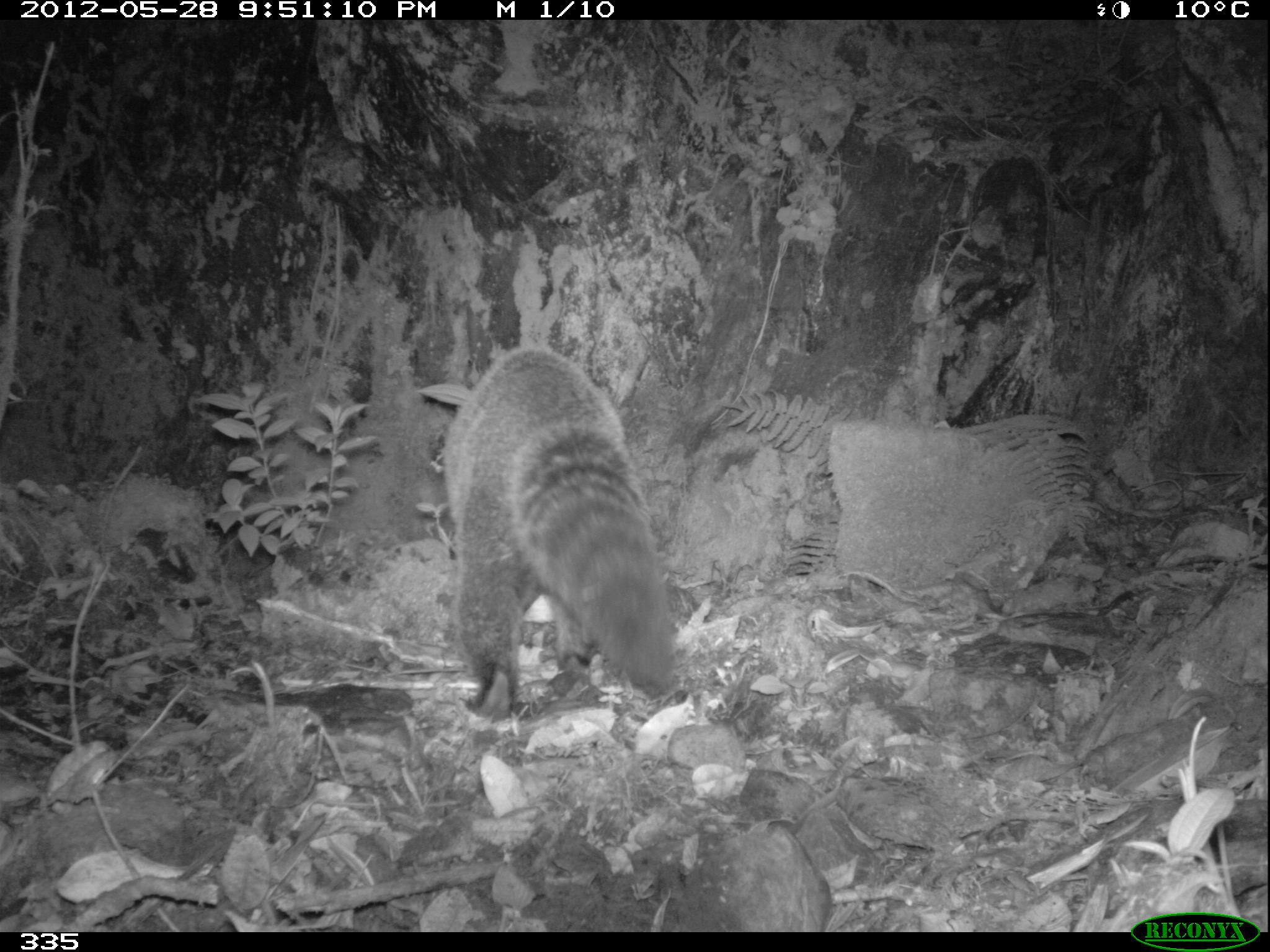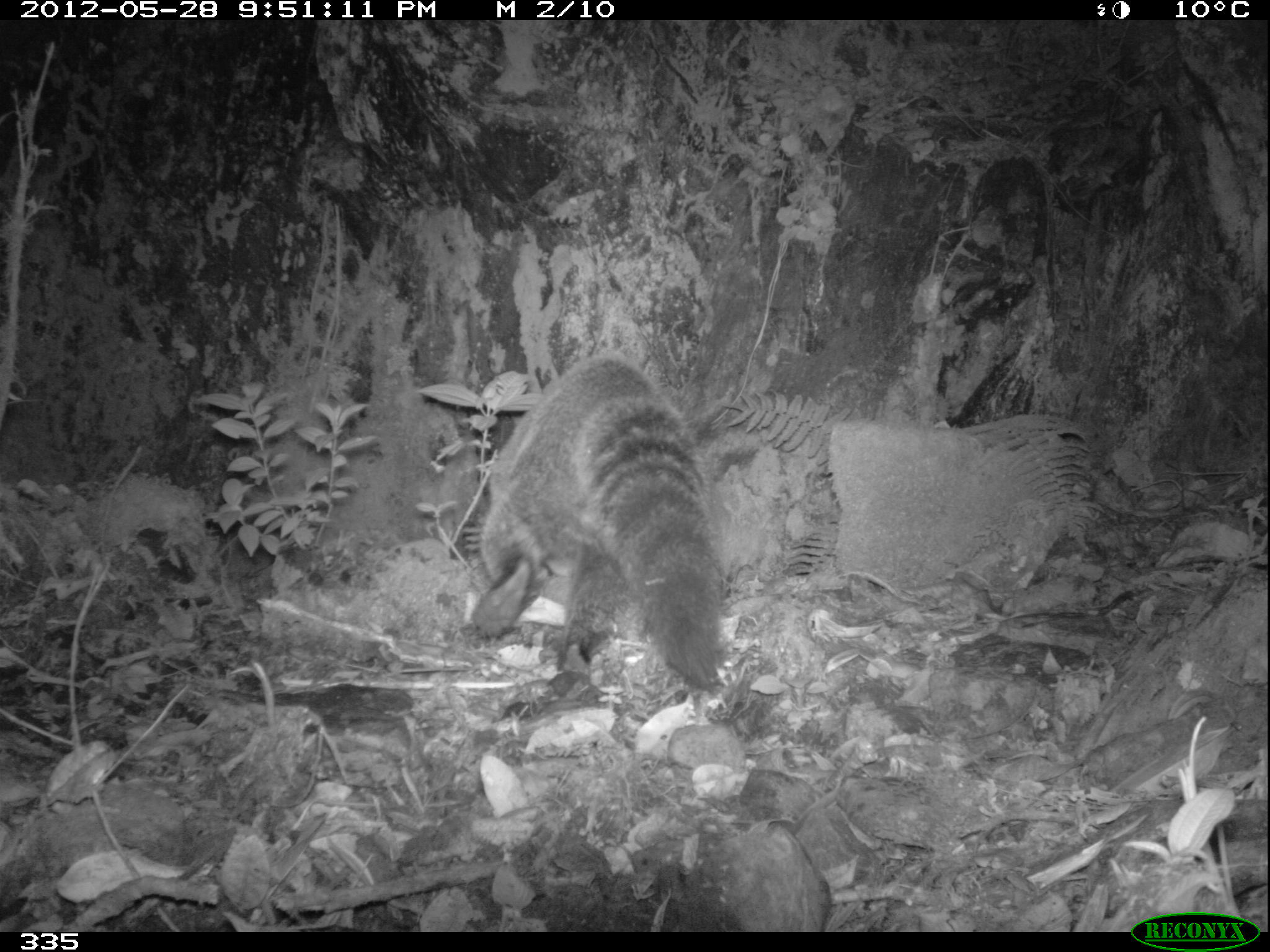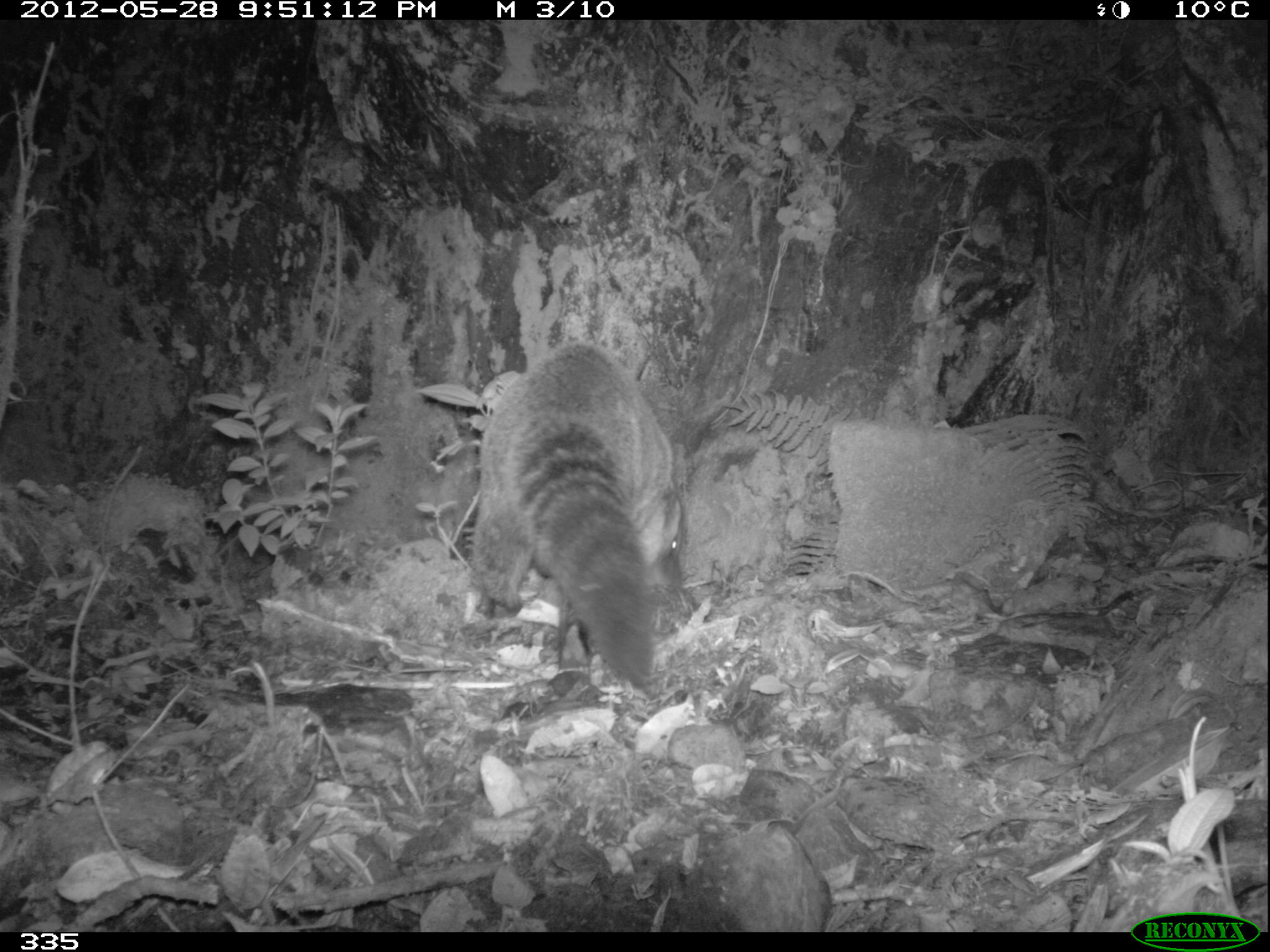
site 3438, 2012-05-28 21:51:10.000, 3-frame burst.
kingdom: Animalia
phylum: Chordata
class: Mammalia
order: Carnivora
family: Procyonidae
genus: Nasua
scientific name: Nasua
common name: coatis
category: unknown coati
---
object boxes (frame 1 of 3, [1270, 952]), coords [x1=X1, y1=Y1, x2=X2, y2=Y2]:
unknown coati: [x1=438, y1=349, x2=673, y2=722]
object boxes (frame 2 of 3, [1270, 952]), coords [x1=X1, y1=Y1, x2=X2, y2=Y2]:
unknown coati: [x1=471, y1=351, x2=726, y2=690]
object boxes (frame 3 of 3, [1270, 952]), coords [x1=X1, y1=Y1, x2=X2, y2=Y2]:
unknown coati: [x1=468, y1=341, x2=687, y2=692]